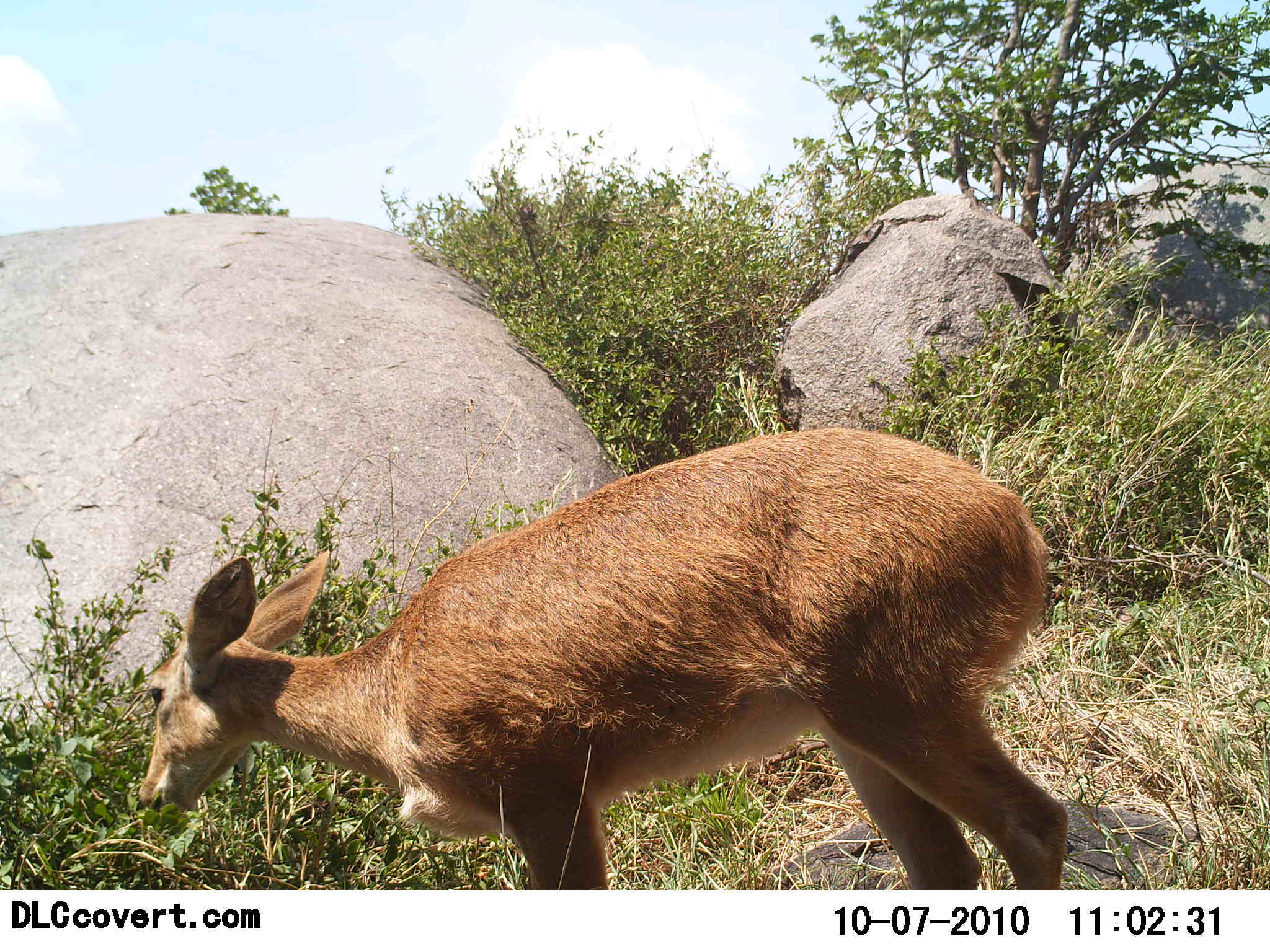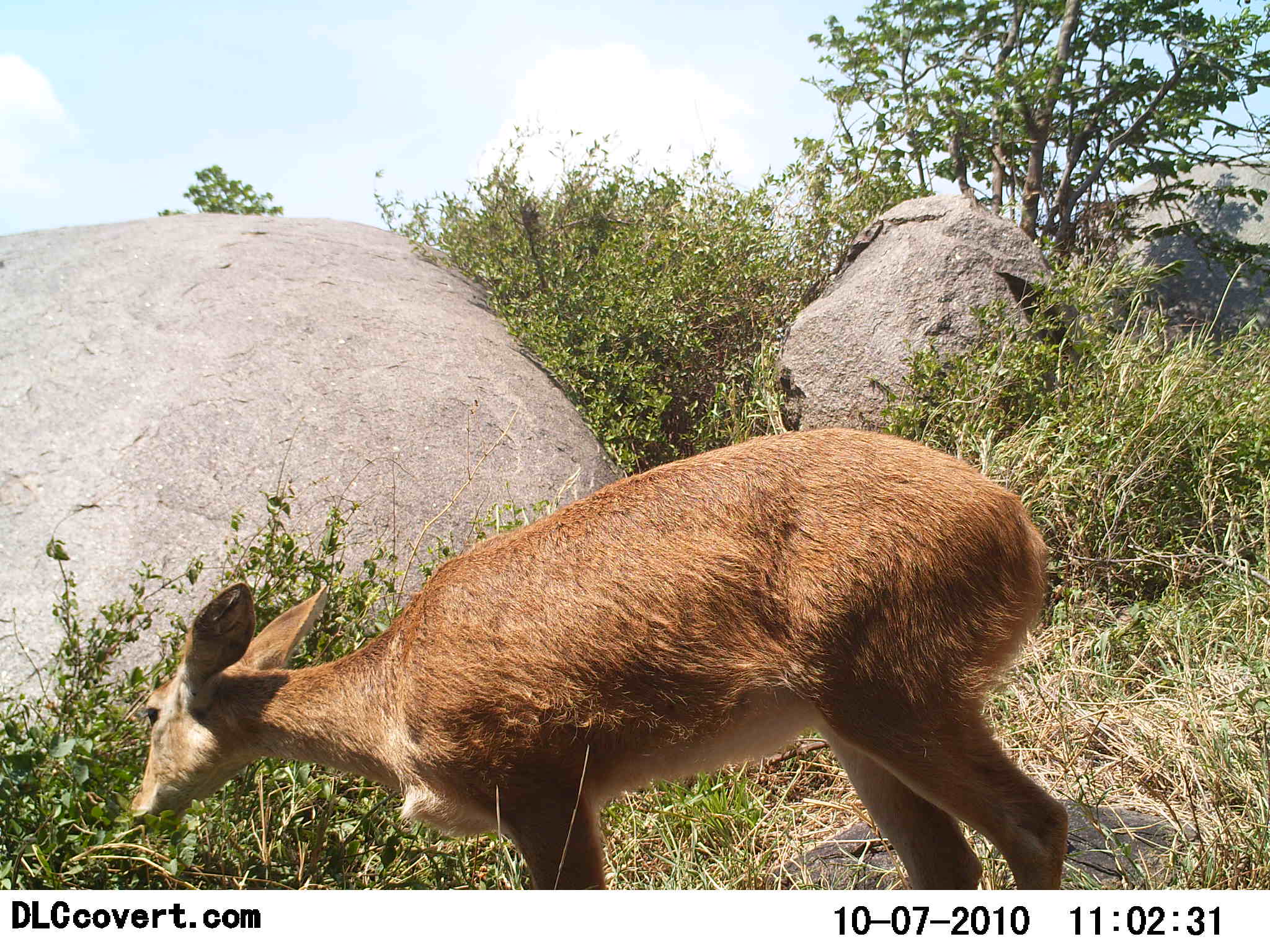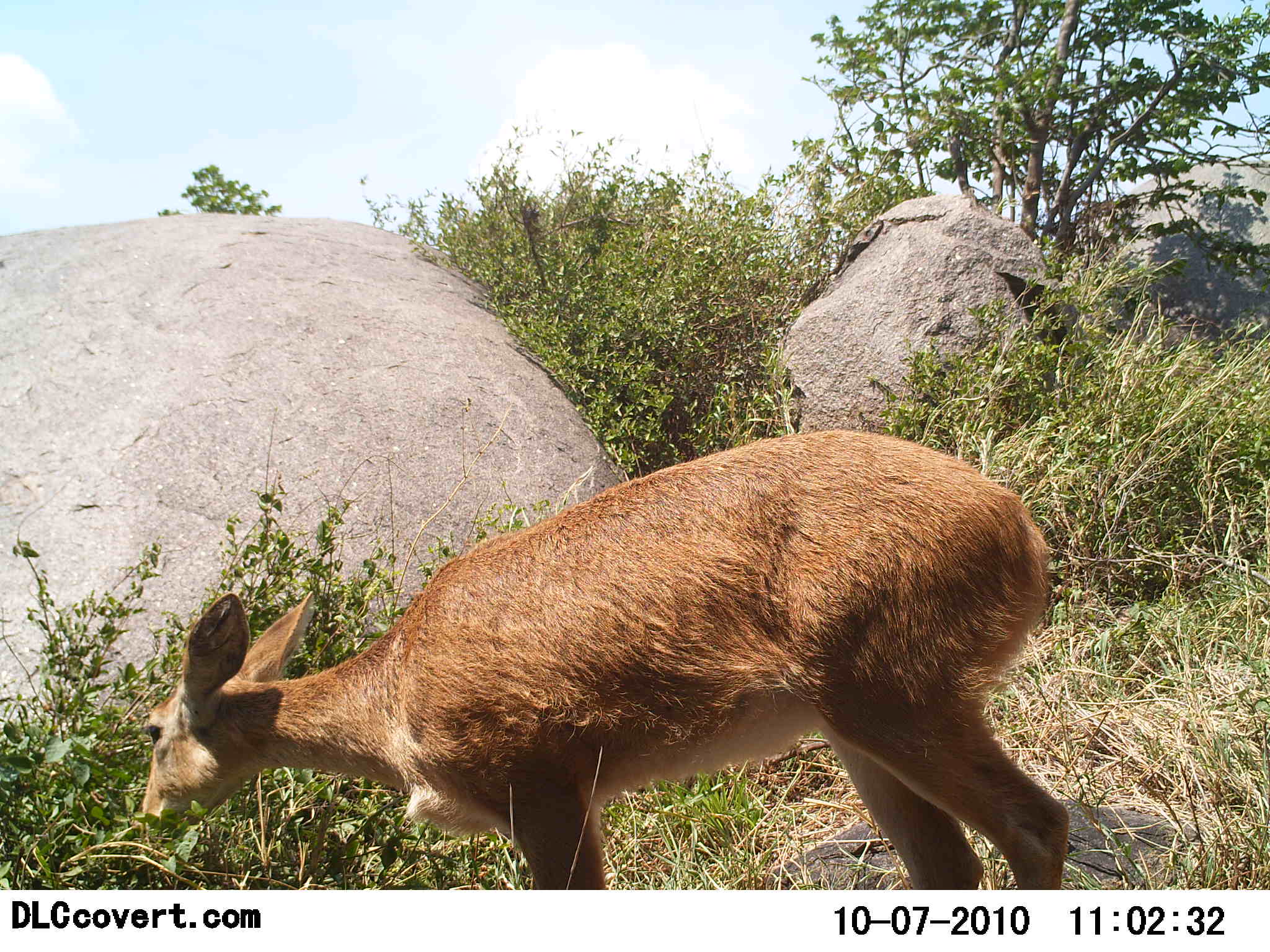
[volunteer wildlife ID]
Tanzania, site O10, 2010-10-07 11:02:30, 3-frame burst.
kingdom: Animalia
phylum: Chordata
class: Mammalia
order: Artiodactyla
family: Bovidae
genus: Redunca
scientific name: Redunca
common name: reedbuck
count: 1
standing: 23%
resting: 0%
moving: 8%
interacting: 0%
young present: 0%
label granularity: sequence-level